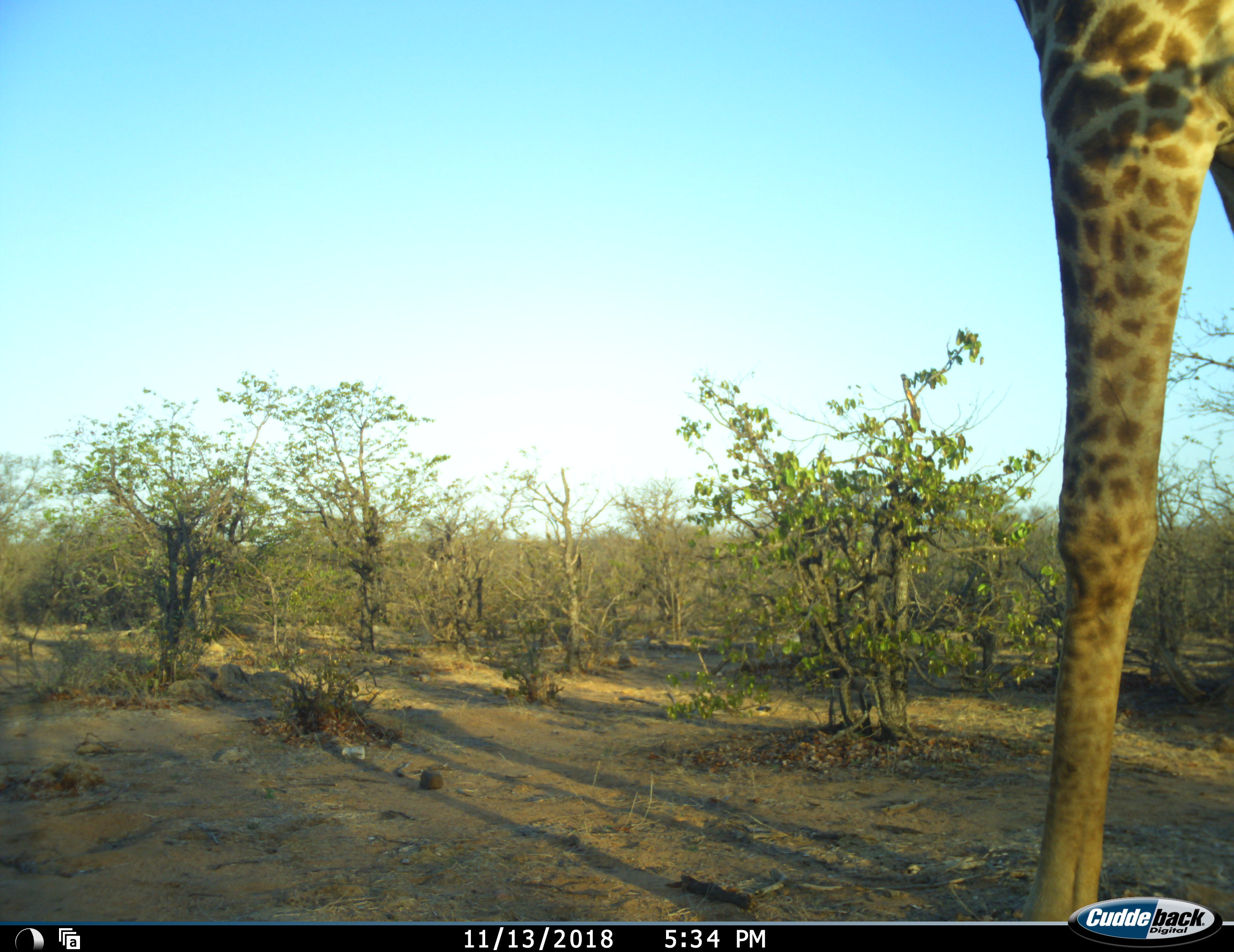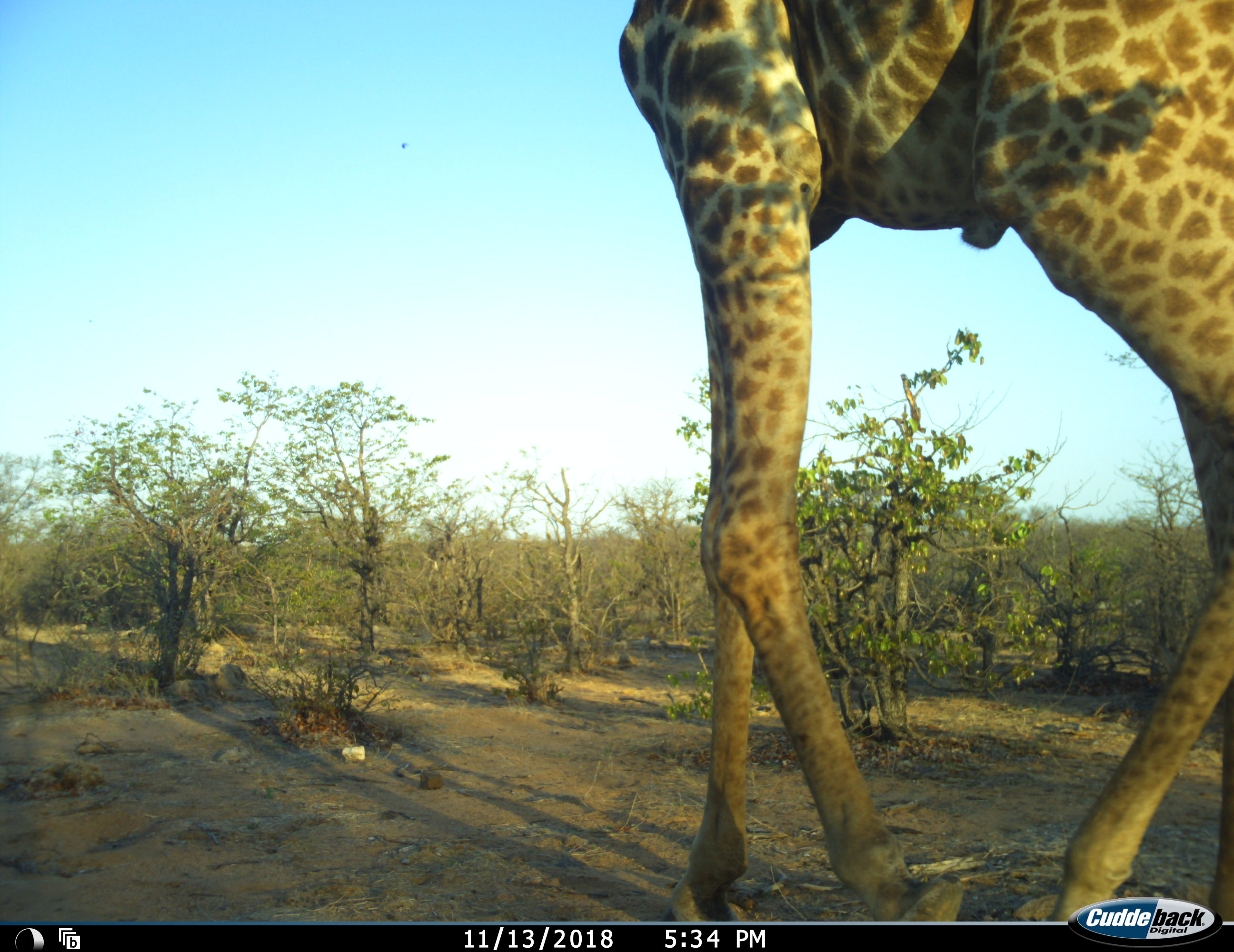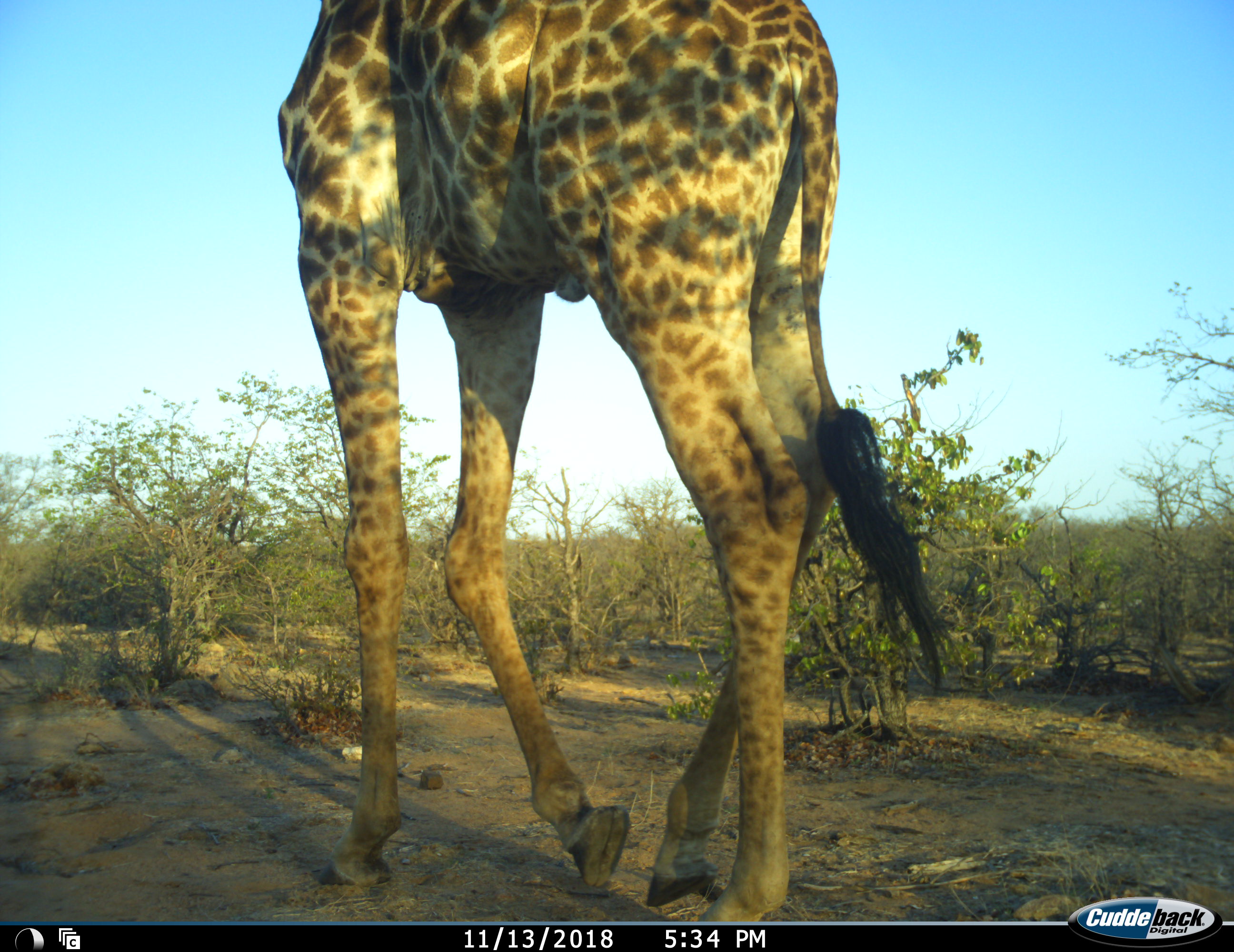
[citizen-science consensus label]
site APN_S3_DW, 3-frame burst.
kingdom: Animalia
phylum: Chordata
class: Mammalia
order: Artiodactyla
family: Giraffidae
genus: Giraffa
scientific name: Giraffa camelopardalis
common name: giraffe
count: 1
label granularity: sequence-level